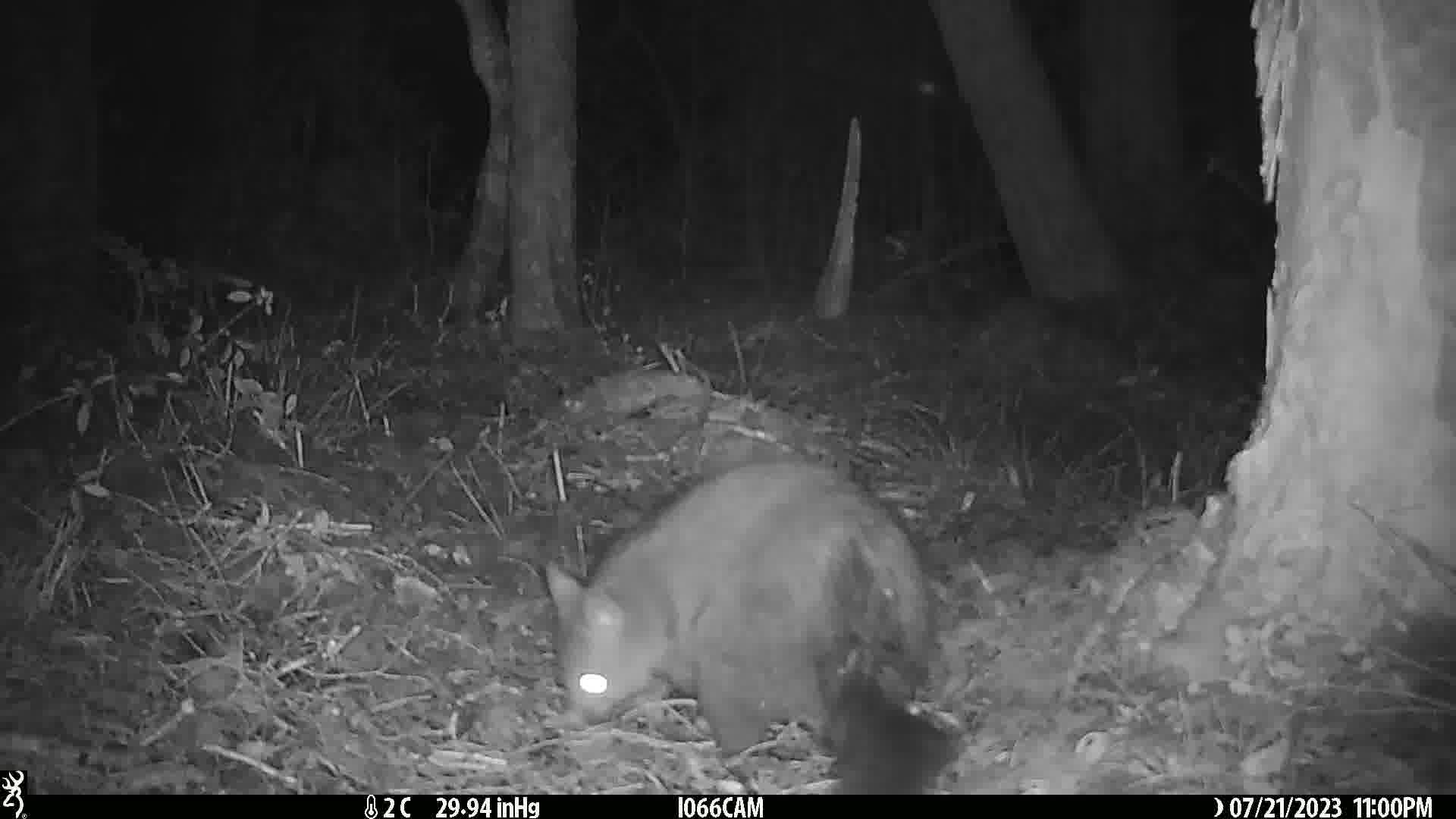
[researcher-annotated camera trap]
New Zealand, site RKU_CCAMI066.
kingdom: Animalia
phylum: Chordata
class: Mammalia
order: Diprotodontia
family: Phalangeridae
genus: Trichosurus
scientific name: Trichosurus vulpecula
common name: common brushtail possum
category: possum